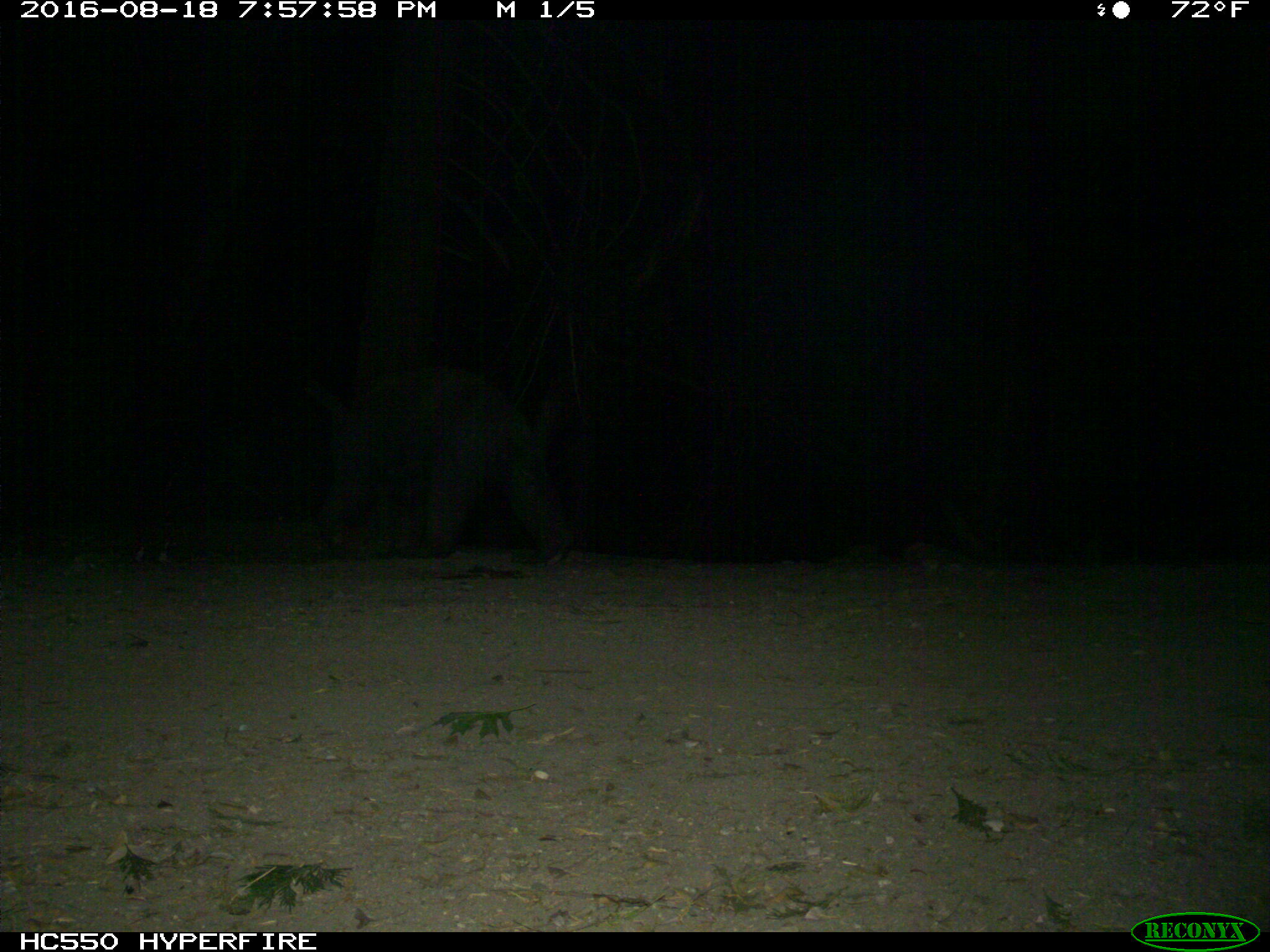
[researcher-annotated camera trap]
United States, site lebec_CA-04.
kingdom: Animalia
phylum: Chordata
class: Mammalia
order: Carnivora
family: Ursidae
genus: Ursus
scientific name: Ursus americanus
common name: american black bear